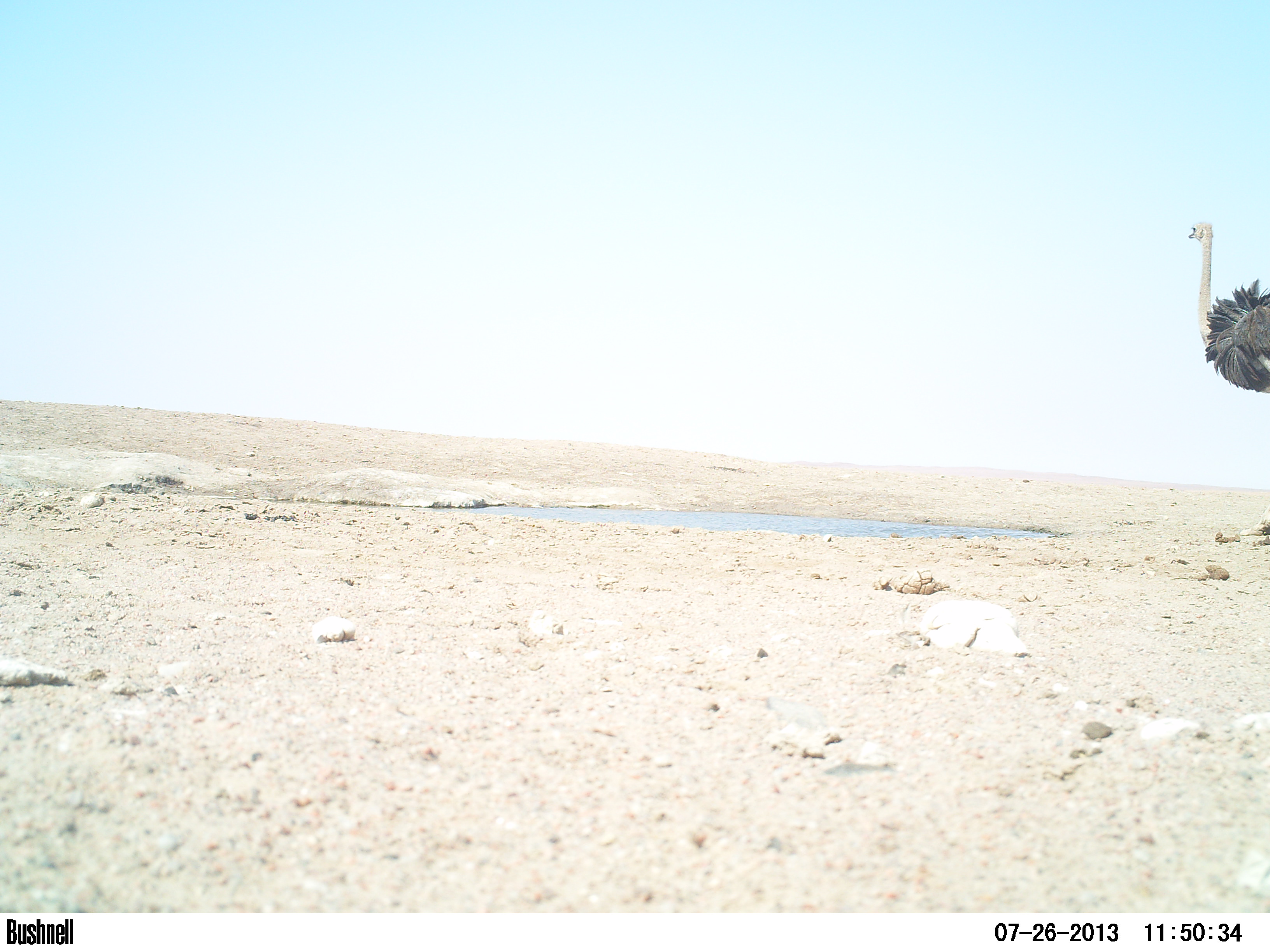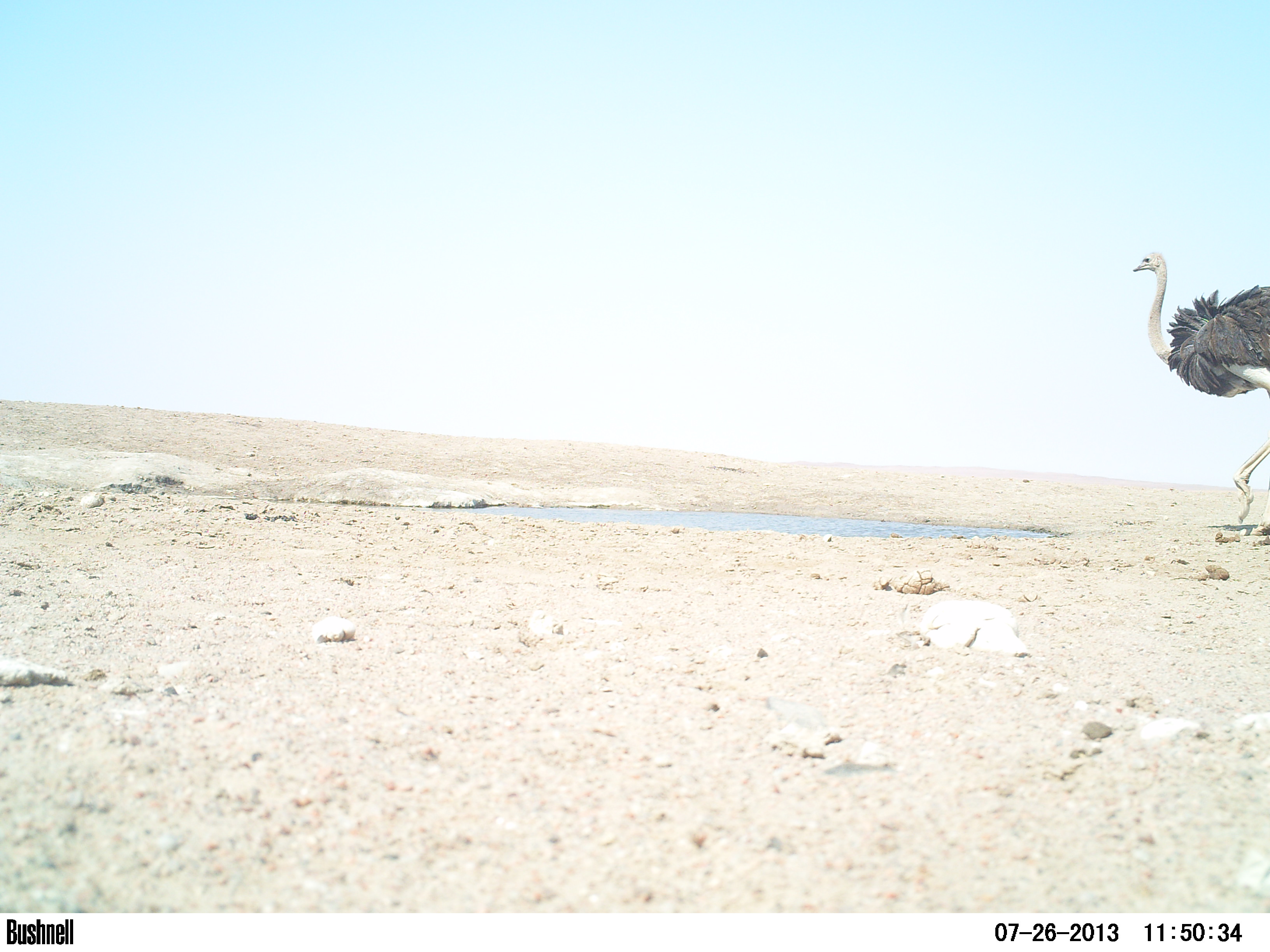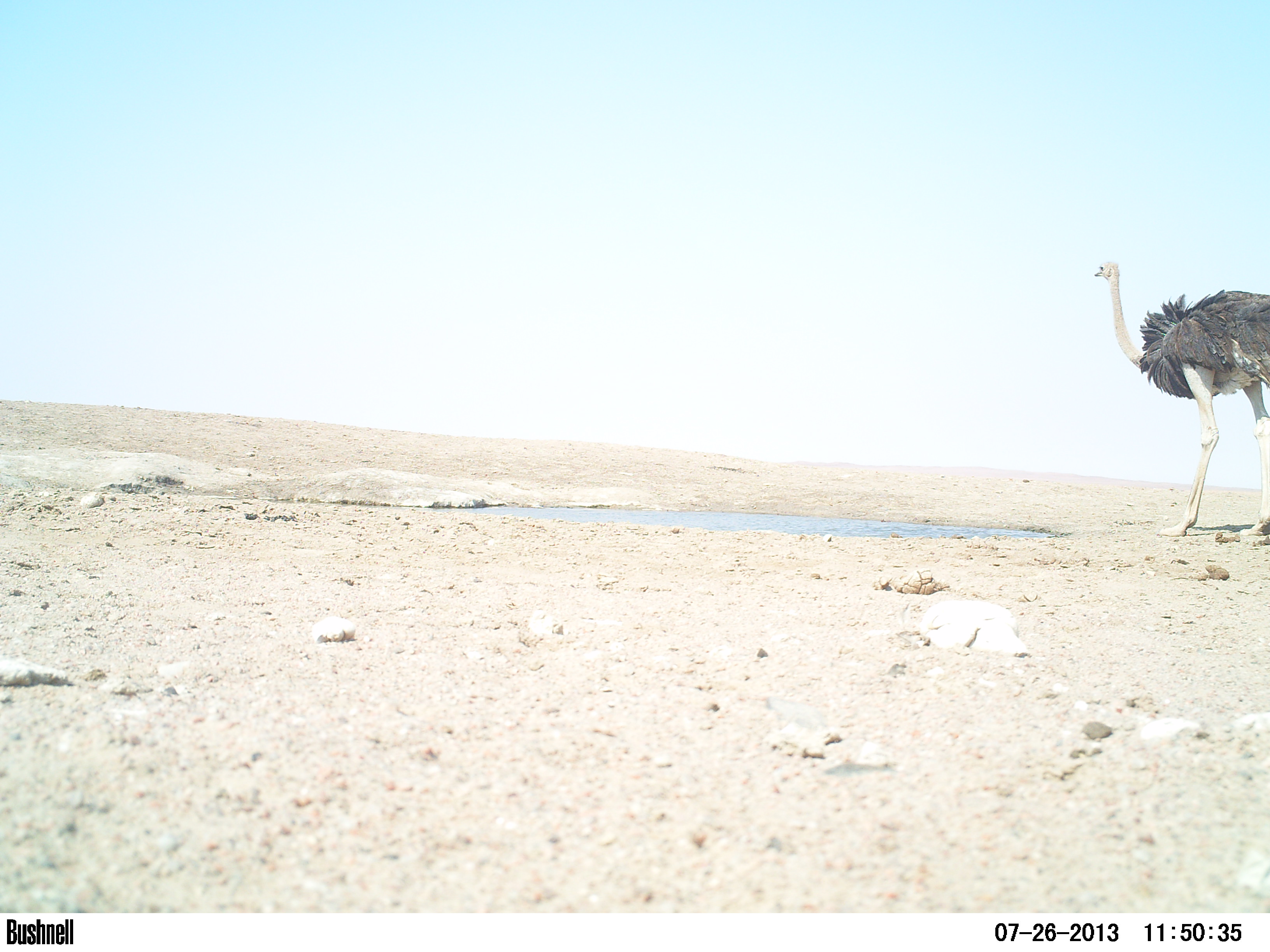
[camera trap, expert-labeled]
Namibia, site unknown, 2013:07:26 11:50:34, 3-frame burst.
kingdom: Animalia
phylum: Chordata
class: Aves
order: Struthioniformes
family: Struthionidae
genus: Struthio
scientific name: Struthio camelus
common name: common ostrich